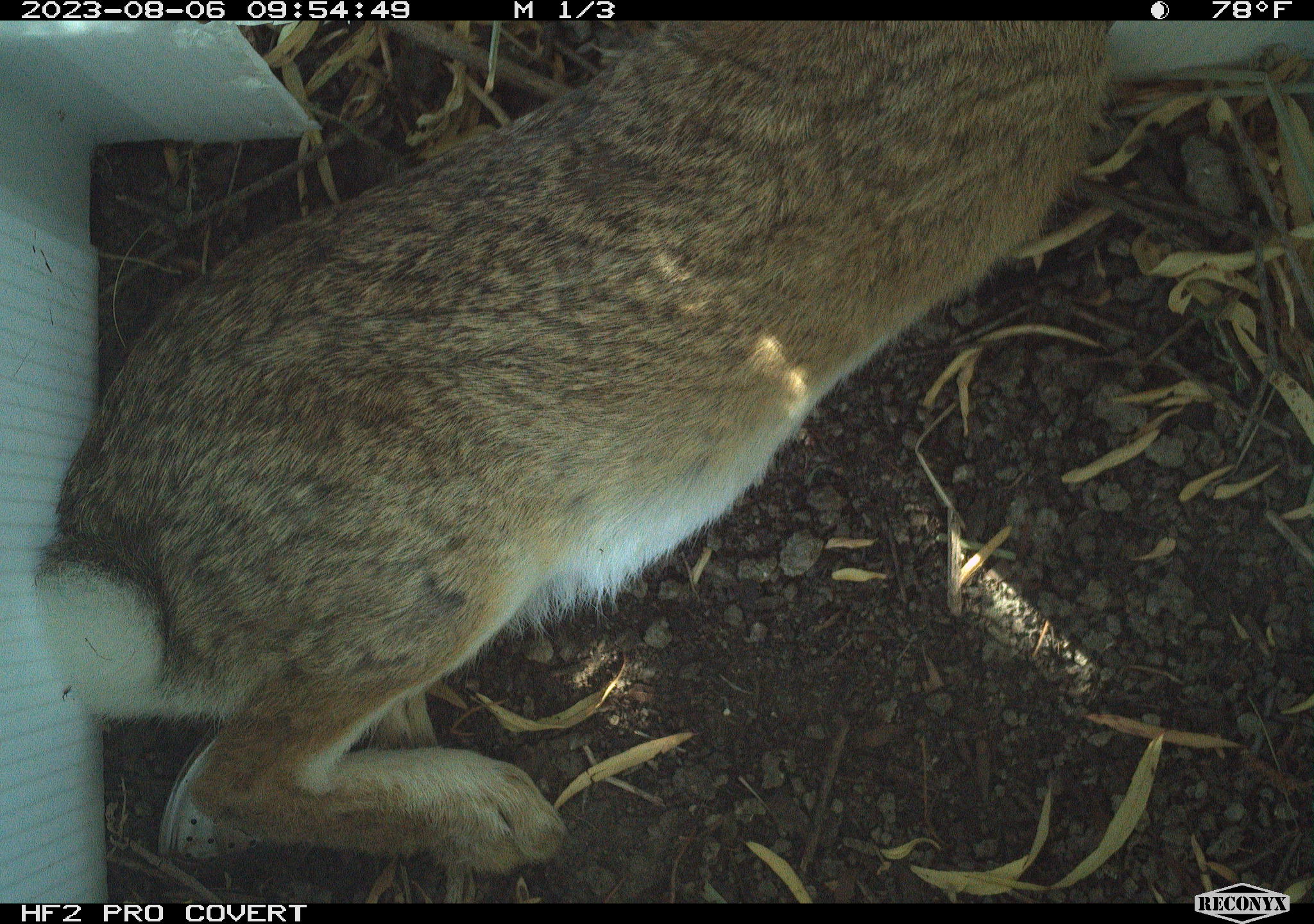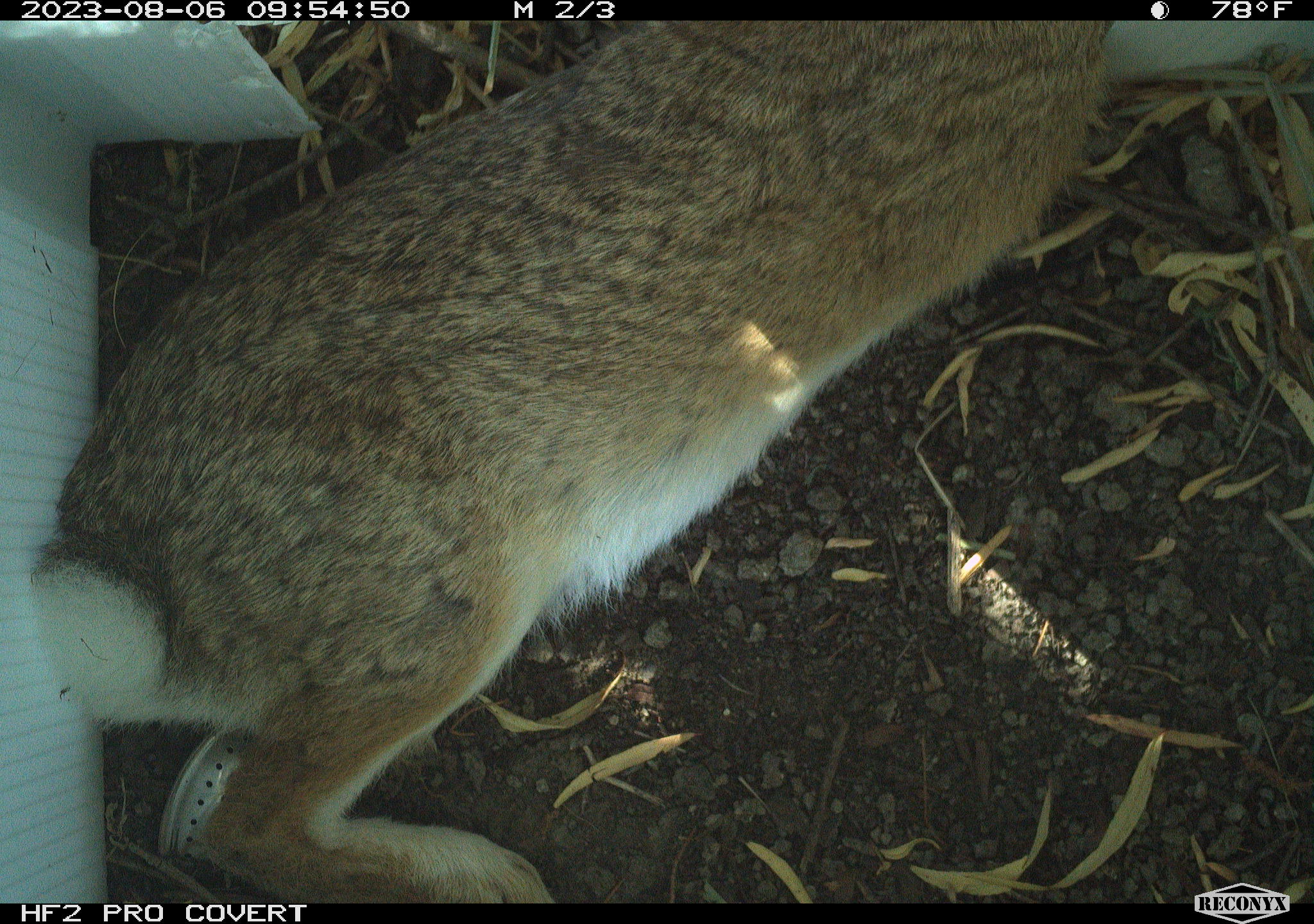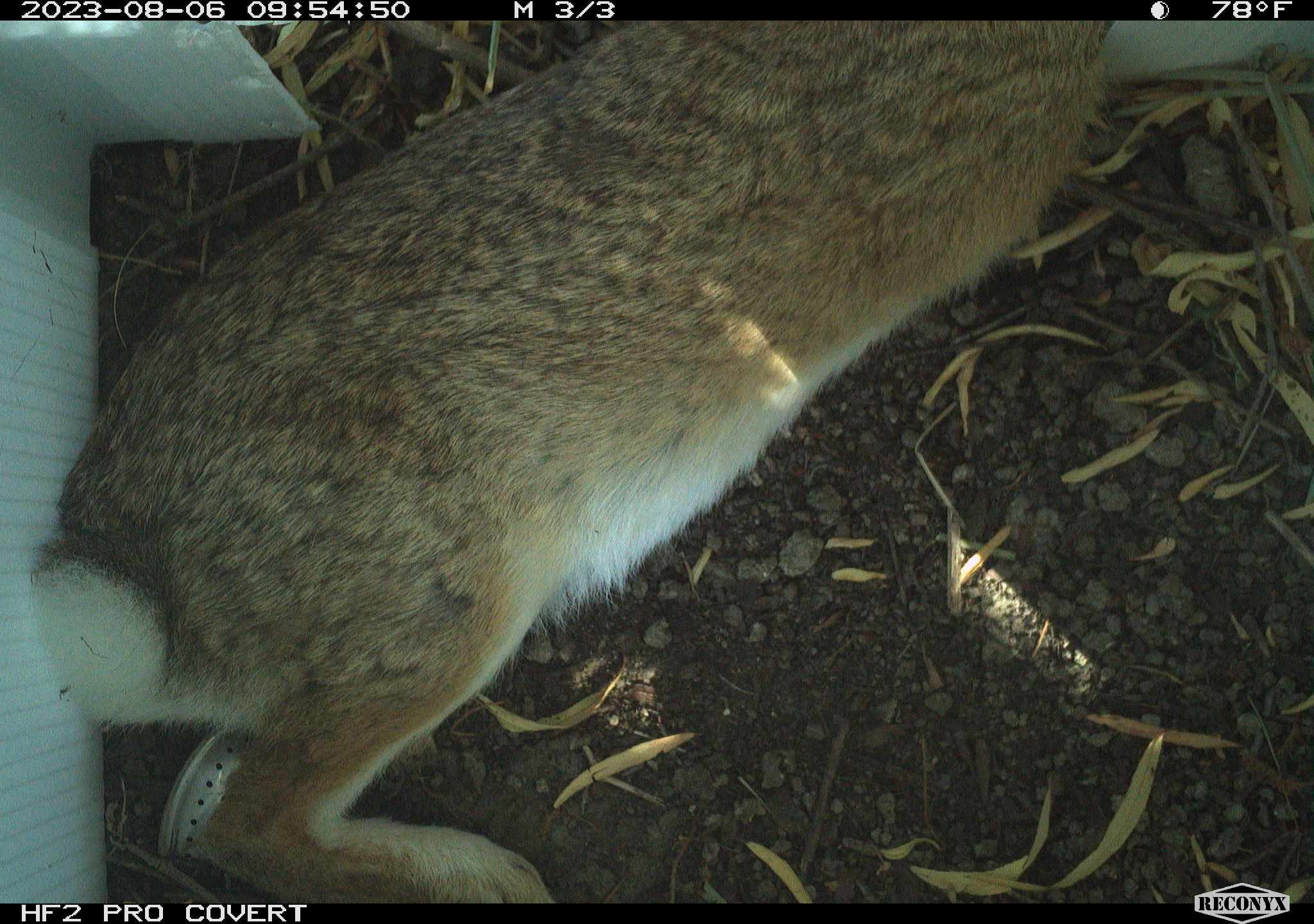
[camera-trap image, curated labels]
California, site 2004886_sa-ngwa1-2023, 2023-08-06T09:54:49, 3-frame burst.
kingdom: Animalia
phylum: Chordata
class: Mammalia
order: Lagomorpha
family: Leporidae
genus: Sylvilagus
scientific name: Sylvilagus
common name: cottontail rabbits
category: sylvilagus species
Sylvilagus species (cottontail rabbits) (Sylvilagus).